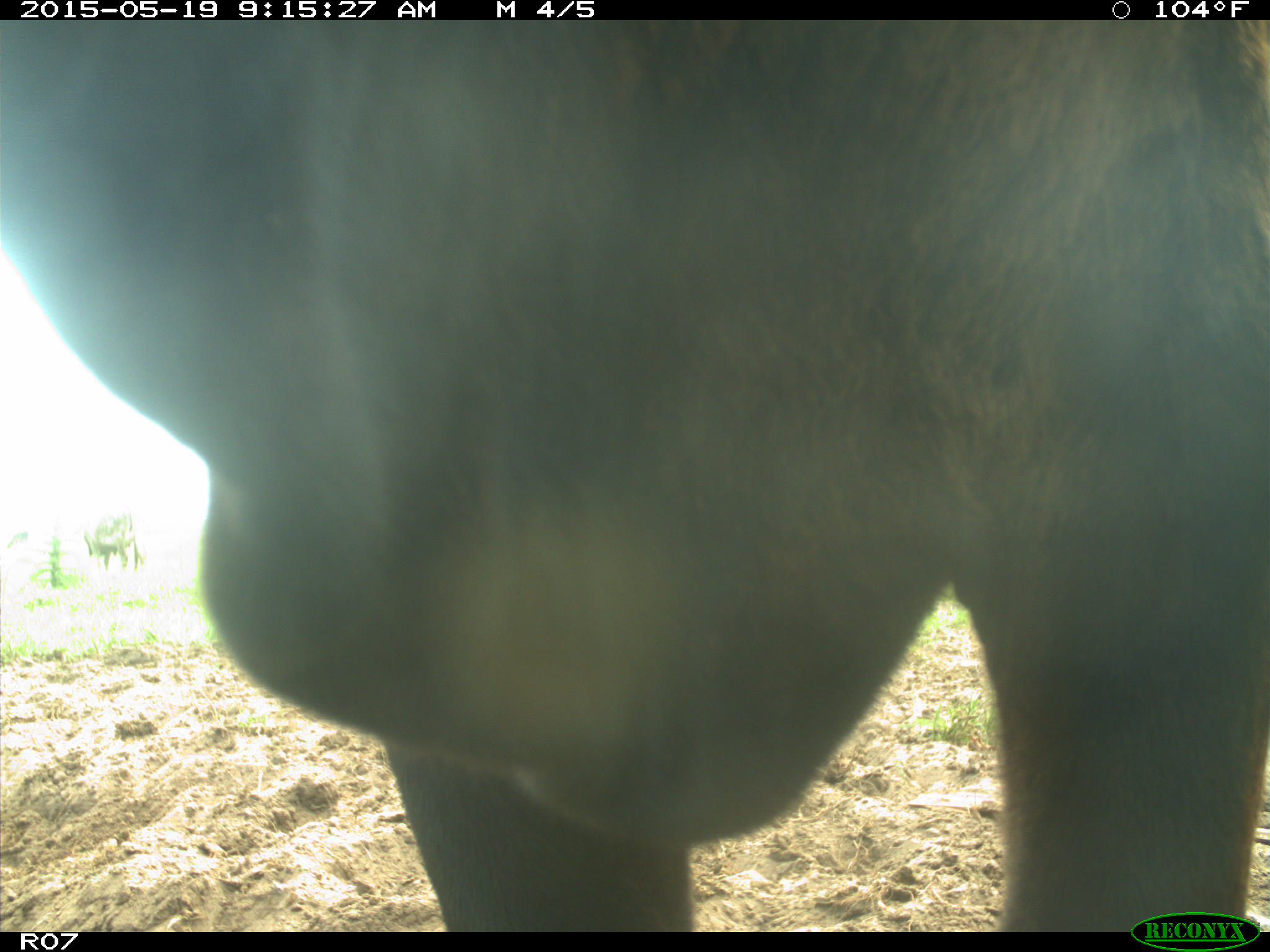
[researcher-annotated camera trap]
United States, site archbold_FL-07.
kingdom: Animalia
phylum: Chordata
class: Mammalia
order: Artiodactyla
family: Bovidae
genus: Bos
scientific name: Bos taurus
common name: domestic cow